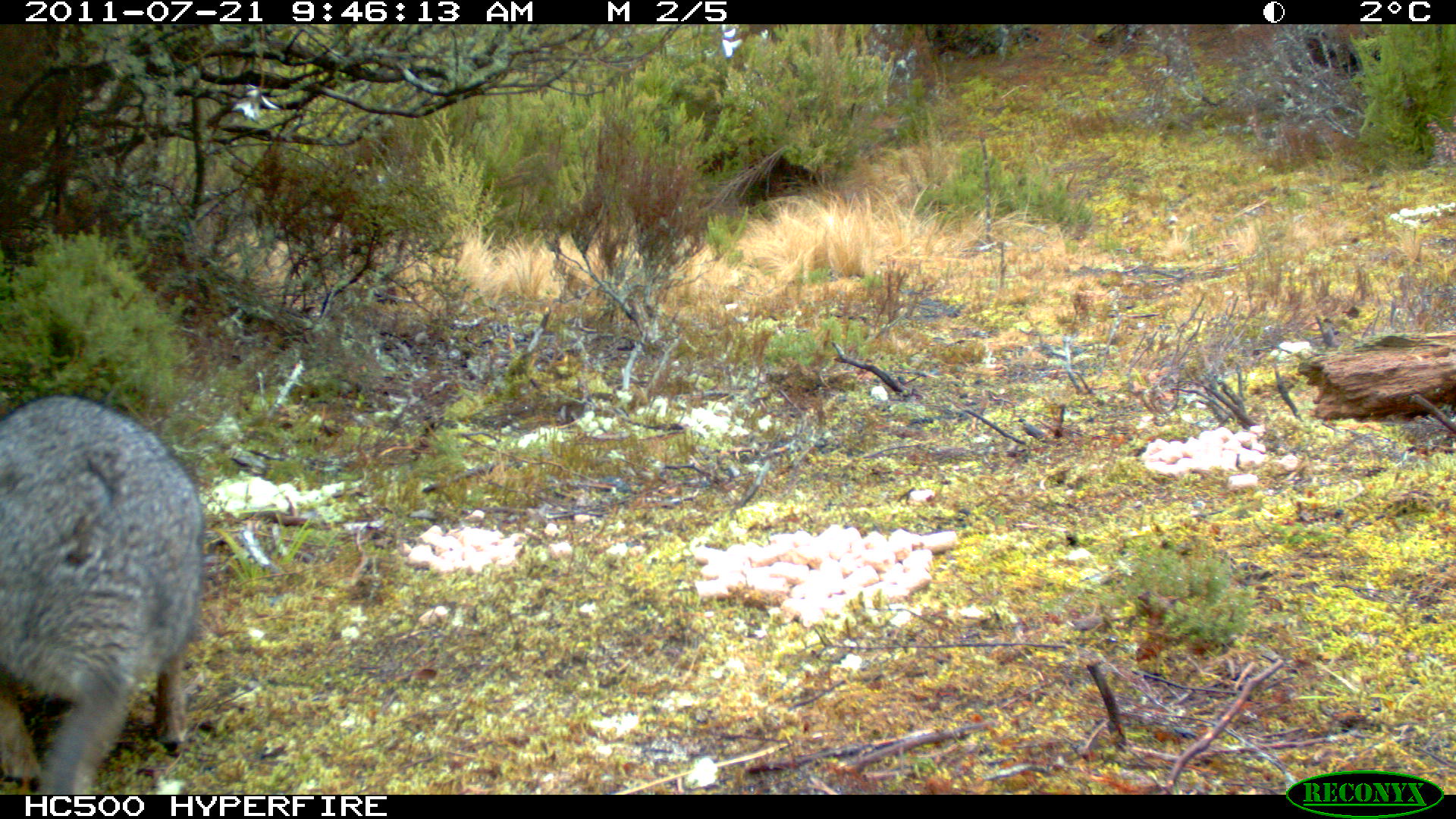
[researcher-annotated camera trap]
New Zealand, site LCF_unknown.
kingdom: Animalia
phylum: Chordata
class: Mammalia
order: Diprotodontia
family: Macropodidae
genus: Notamacropus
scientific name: Notamacropus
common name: wallaby